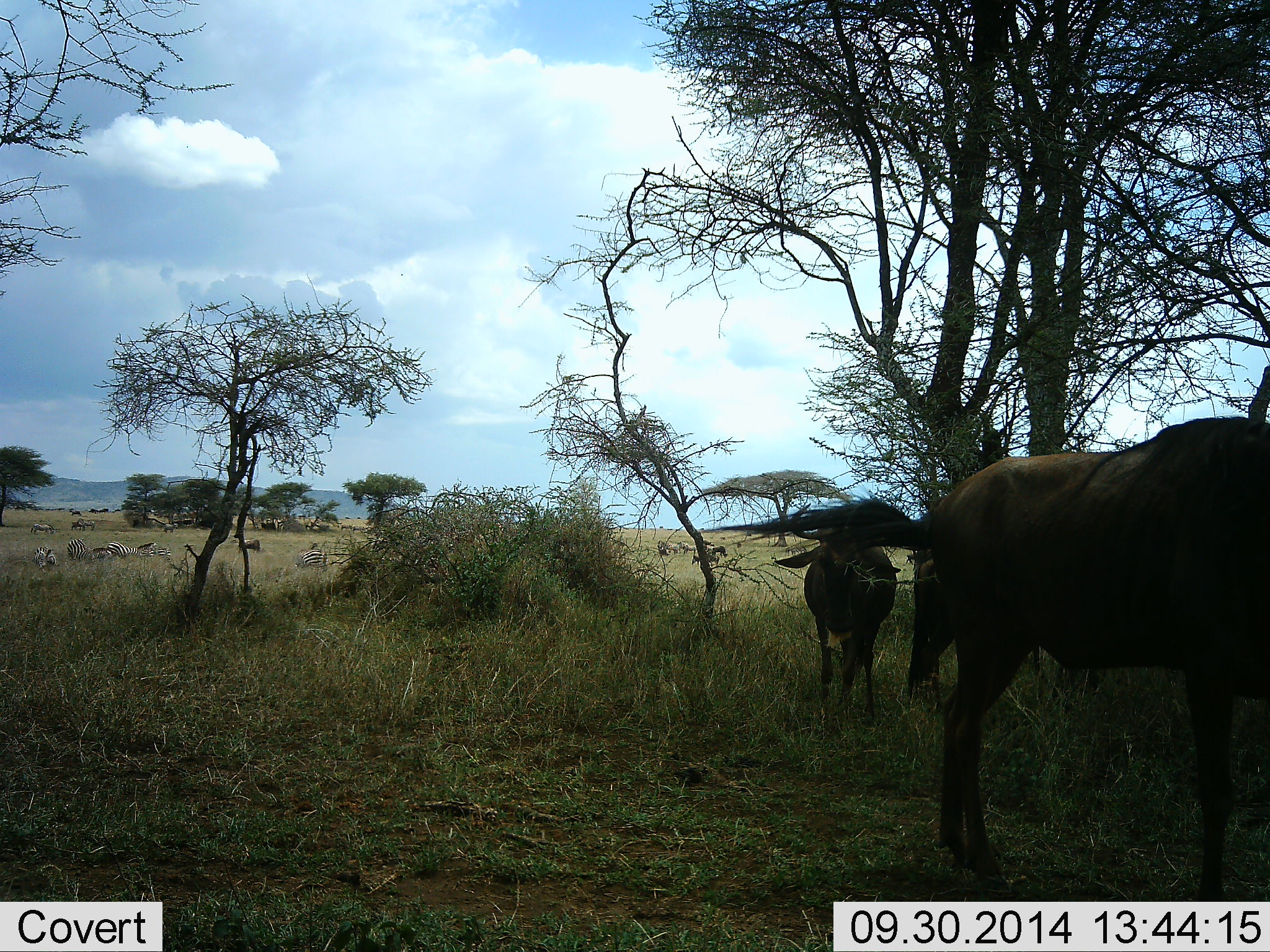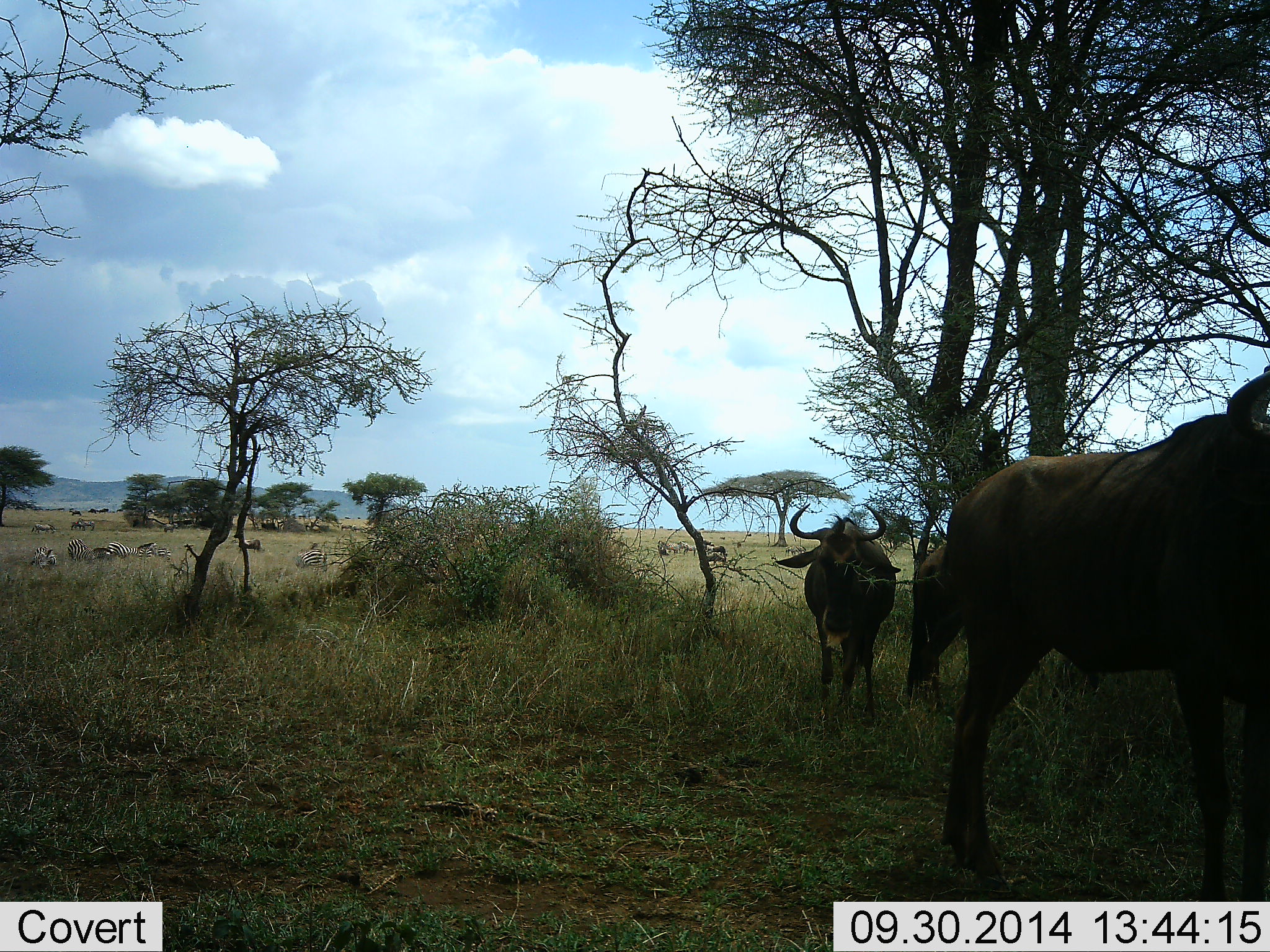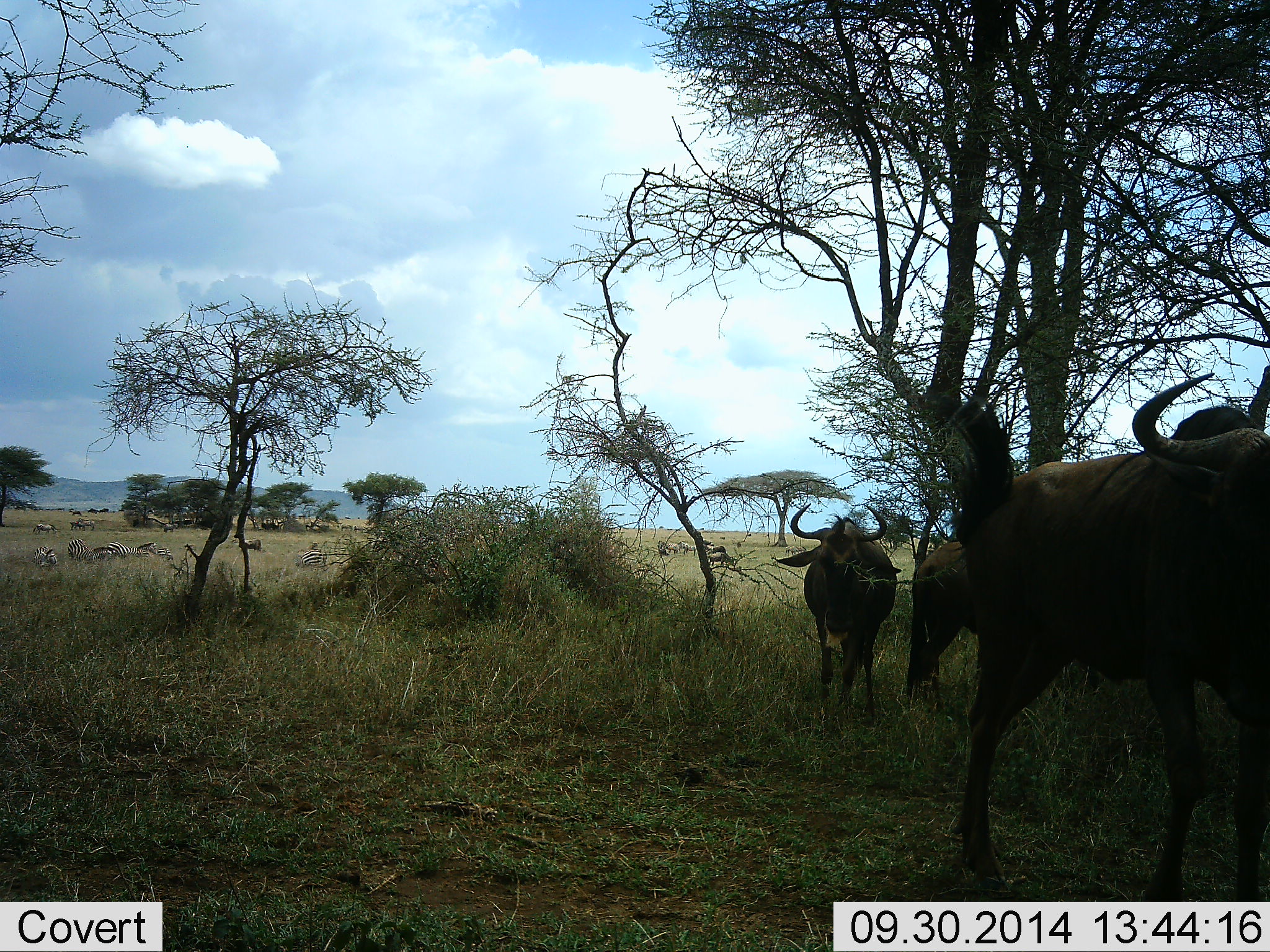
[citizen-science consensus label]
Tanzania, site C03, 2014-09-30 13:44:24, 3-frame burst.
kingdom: Animalia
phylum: Chordata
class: Mammalia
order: Artiodactyla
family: Bovidae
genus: Connochaetes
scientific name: Connochaetes taurinus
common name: blue wildebeest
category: wildebeest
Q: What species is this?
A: Wildebeest (blue wildebeest) (Connochaetes taurinus).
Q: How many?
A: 3.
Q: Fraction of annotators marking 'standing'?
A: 69%.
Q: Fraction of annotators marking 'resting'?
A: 0%.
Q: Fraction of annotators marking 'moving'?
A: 38%.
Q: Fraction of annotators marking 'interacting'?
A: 12%.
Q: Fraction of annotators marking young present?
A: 0%.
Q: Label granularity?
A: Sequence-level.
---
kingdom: Animalia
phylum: Chordata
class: Mammalia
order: Perissodactyla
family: Equidae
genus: Equus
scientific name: Equus quagga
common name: plains zebra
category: zebra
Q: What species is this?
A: Zebra (plains zebra) (Equus quagga).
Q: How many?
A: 10.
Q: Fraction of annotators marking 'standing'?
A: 30%.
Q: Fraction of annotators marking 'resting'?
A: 20%.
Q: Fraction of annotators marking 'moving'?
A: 20%.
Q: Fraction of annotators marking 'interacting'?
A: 0%.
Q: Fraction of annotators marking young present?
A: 0%.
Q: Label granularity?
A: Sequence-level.